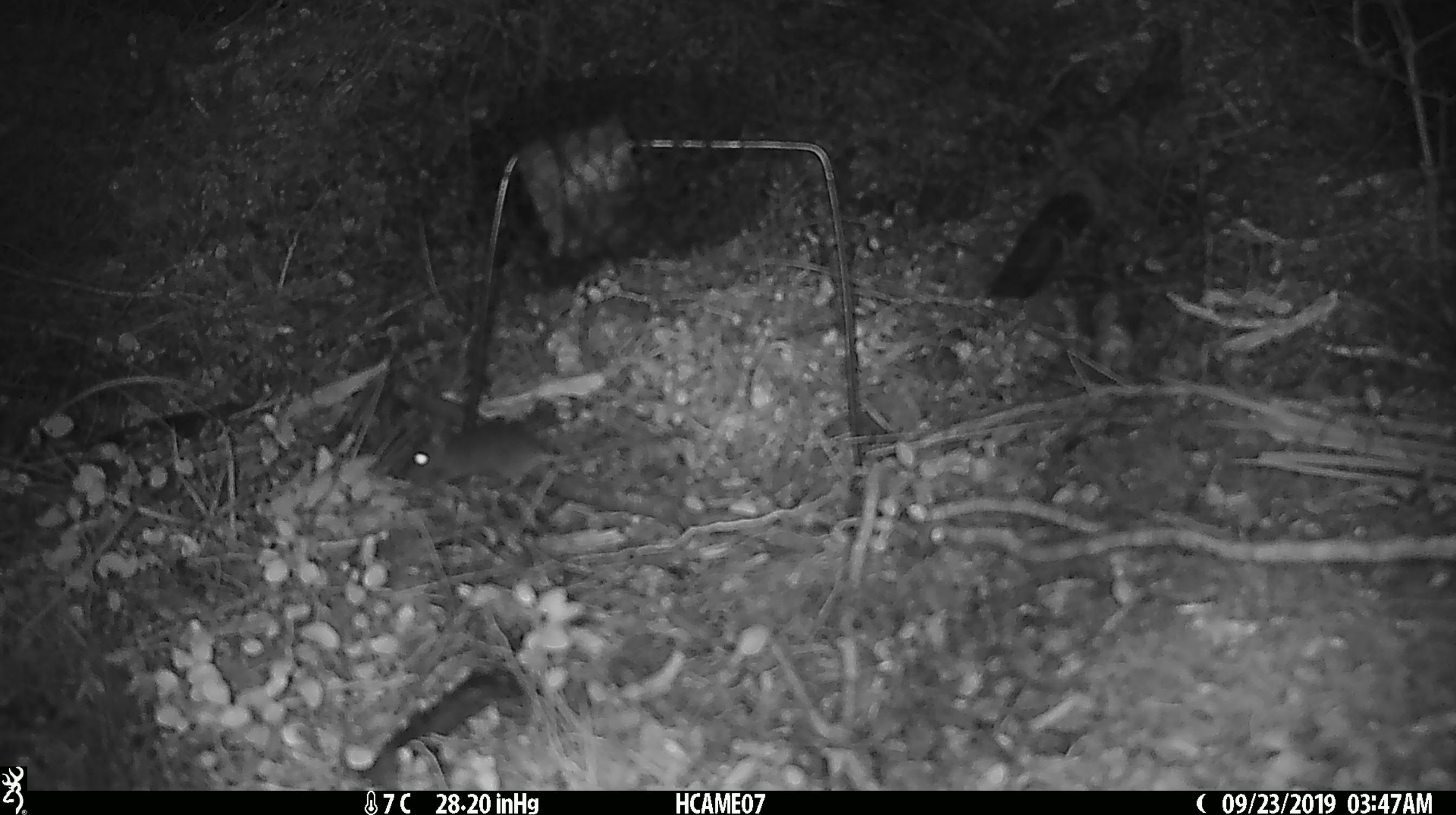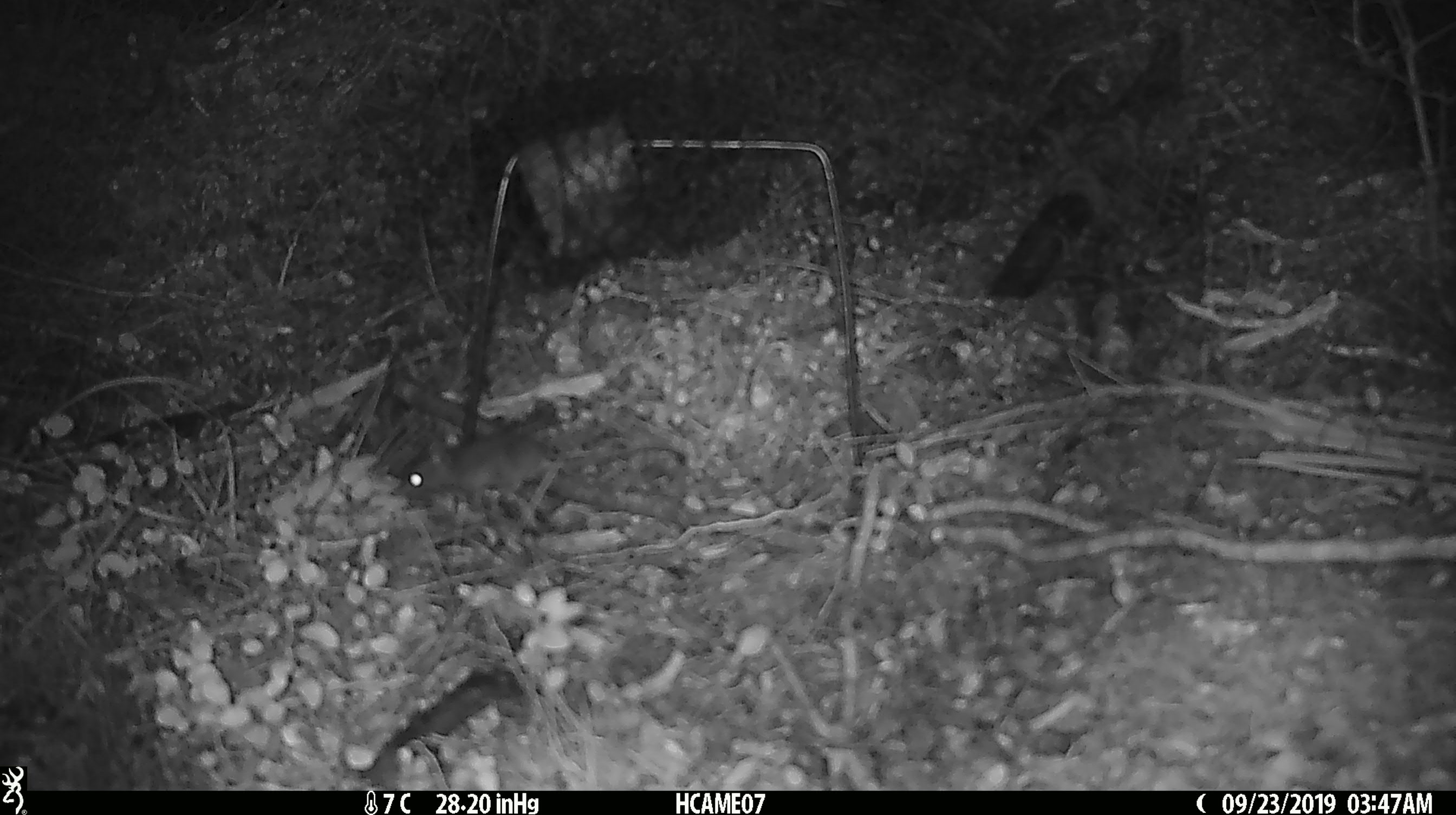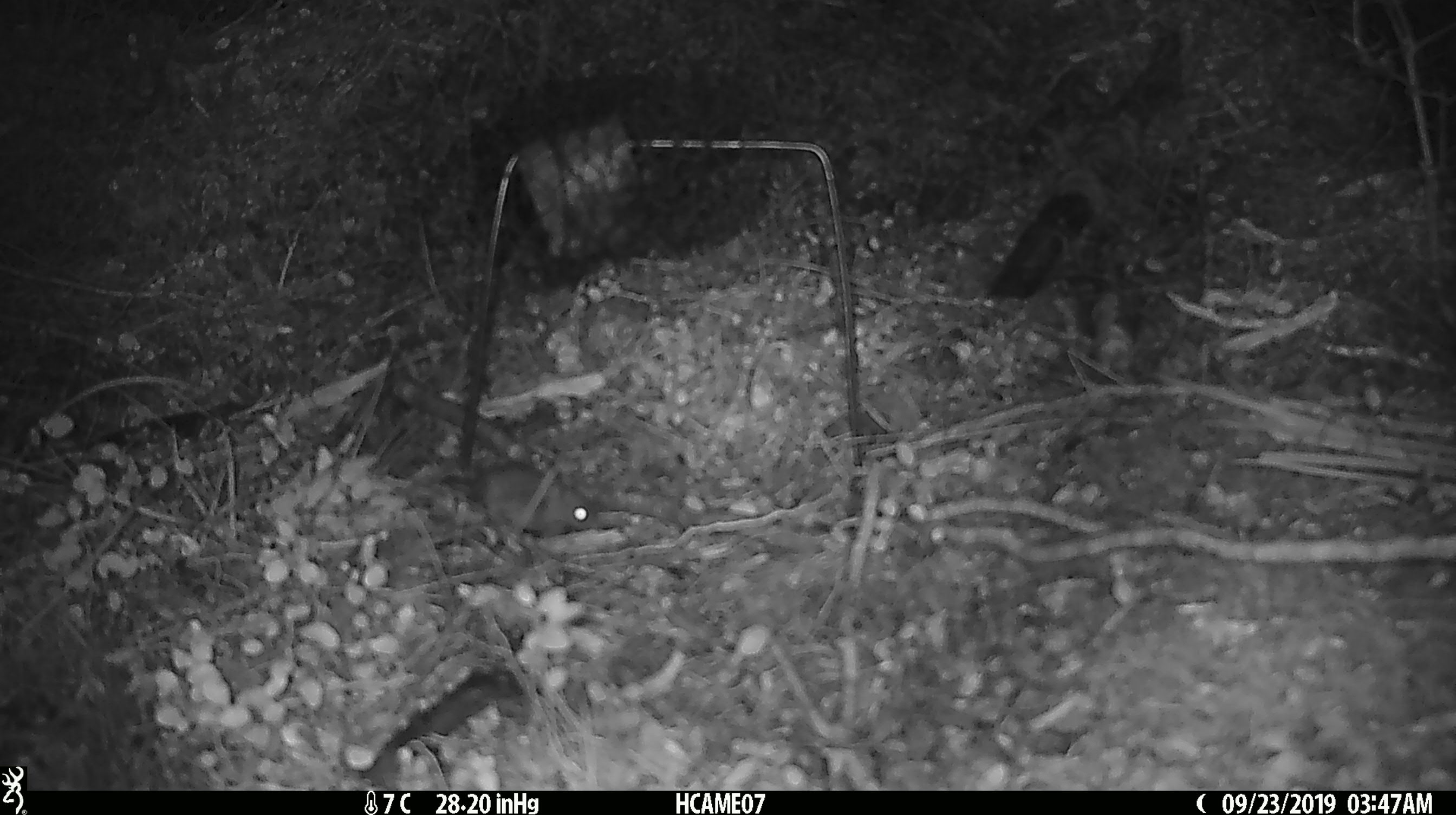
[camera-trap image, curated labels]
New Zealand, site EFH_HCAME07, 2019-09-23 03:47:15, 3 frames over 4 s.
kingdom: Animalia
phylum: Chordata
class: Mammalia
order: Rodentia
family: Muridae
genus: Mus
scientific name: Mus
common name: mouse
Mouse (Mus).